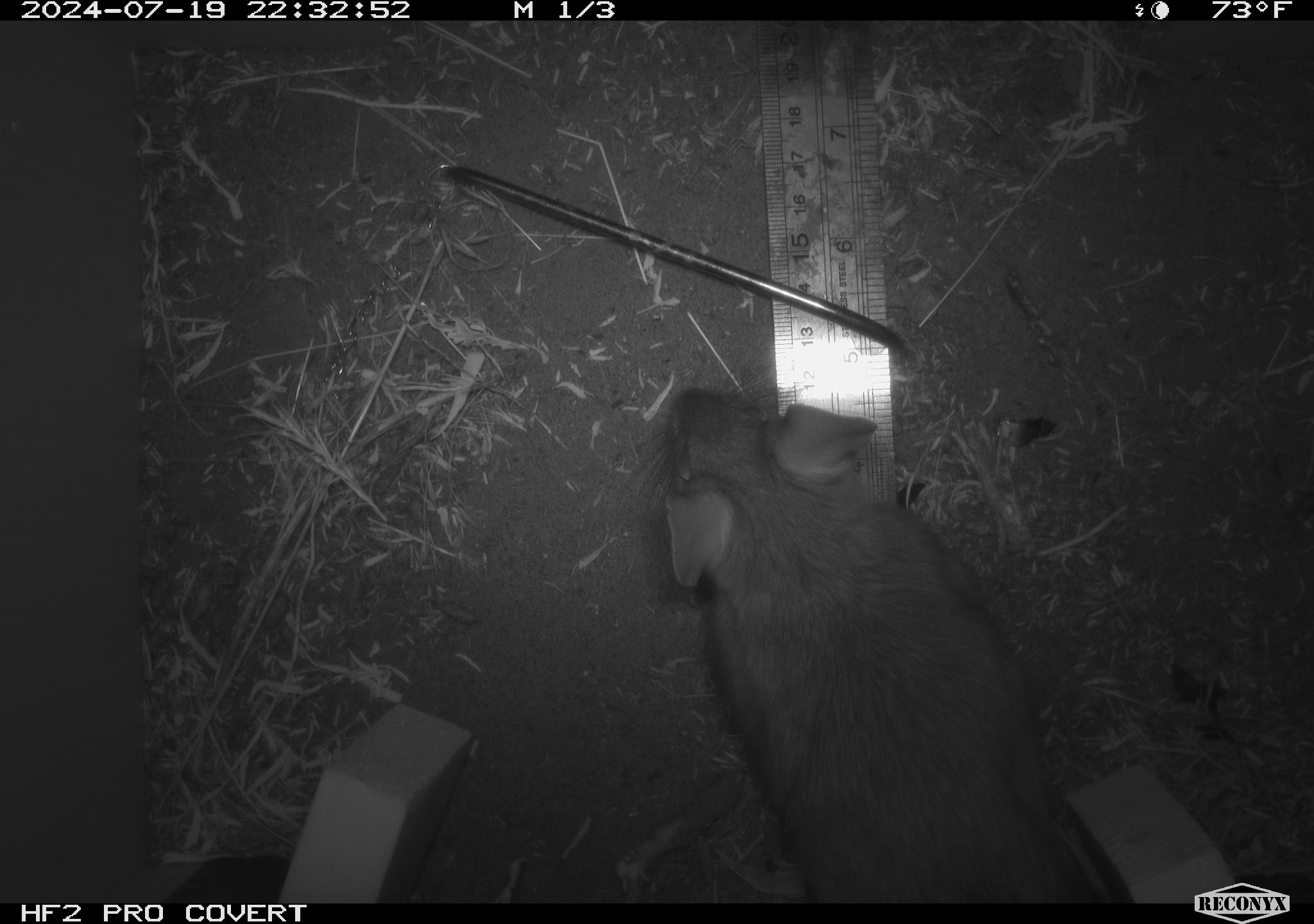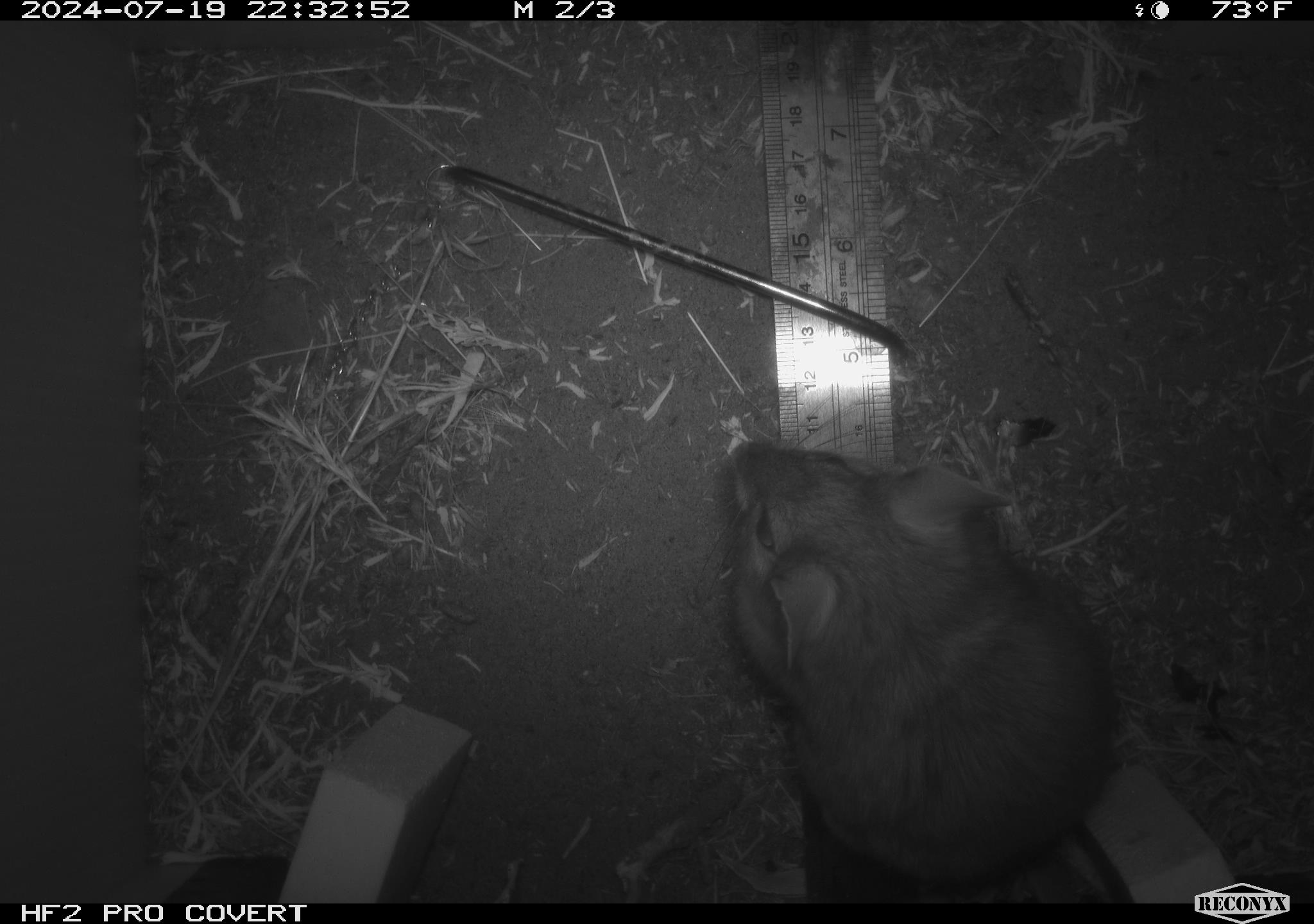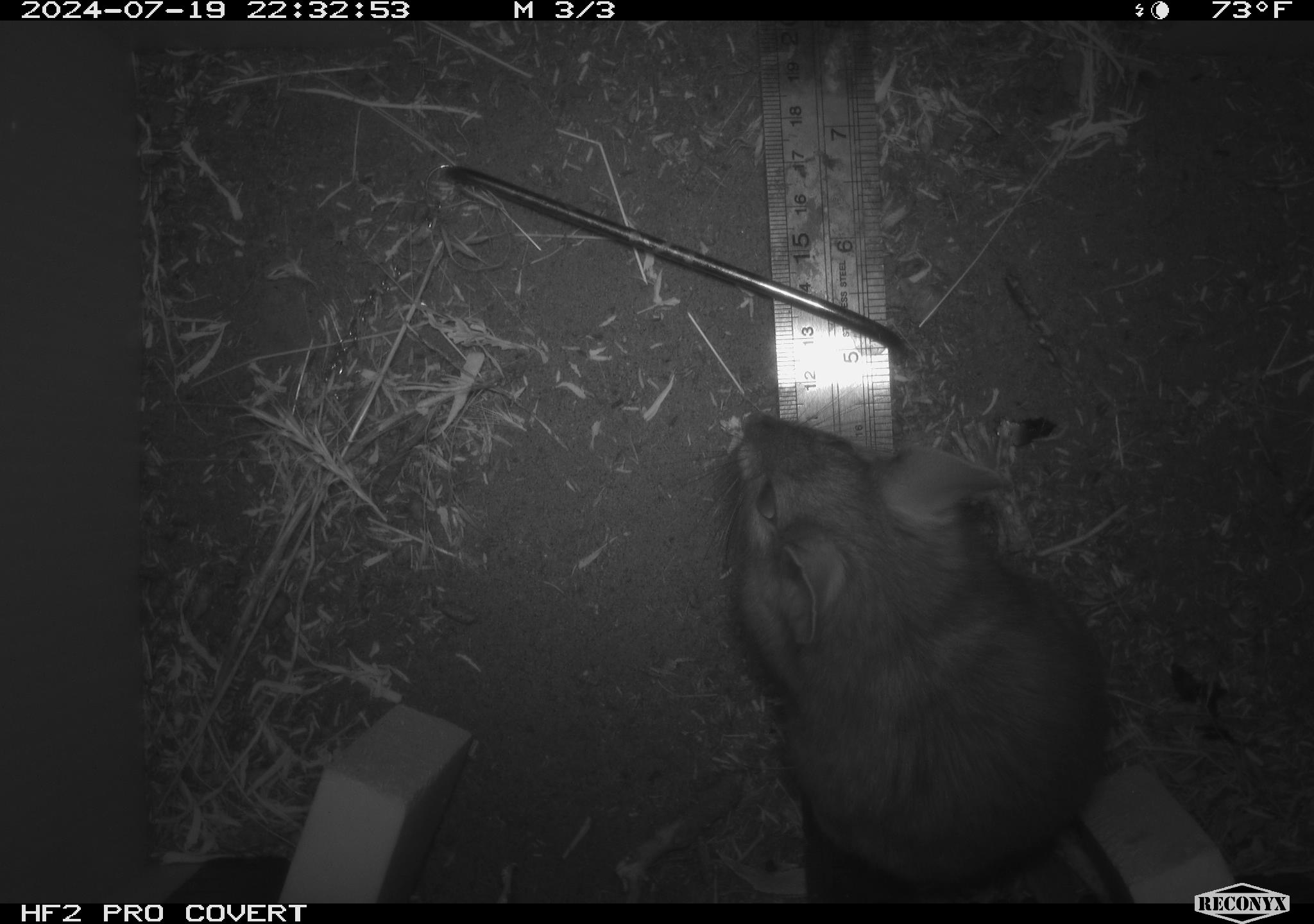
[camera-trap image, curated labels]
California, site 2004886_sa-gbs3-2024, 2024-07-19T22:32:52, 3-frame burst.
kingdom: Animalia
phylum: Chordata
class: Mammalia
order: Rodentia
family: Cricetidae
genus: Neotoma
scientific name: Neotoma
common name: pack rat or woodrat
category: neotoma species